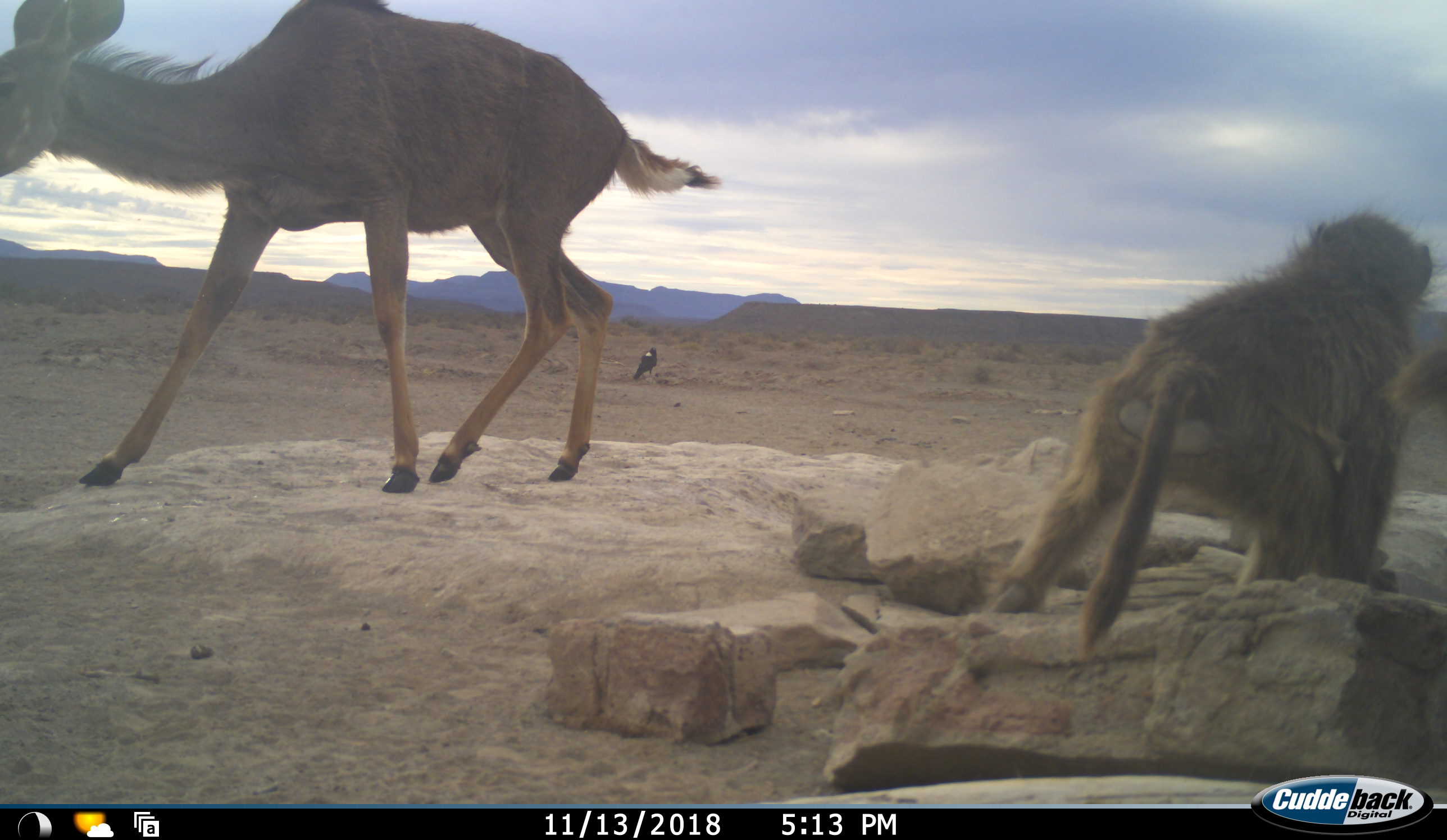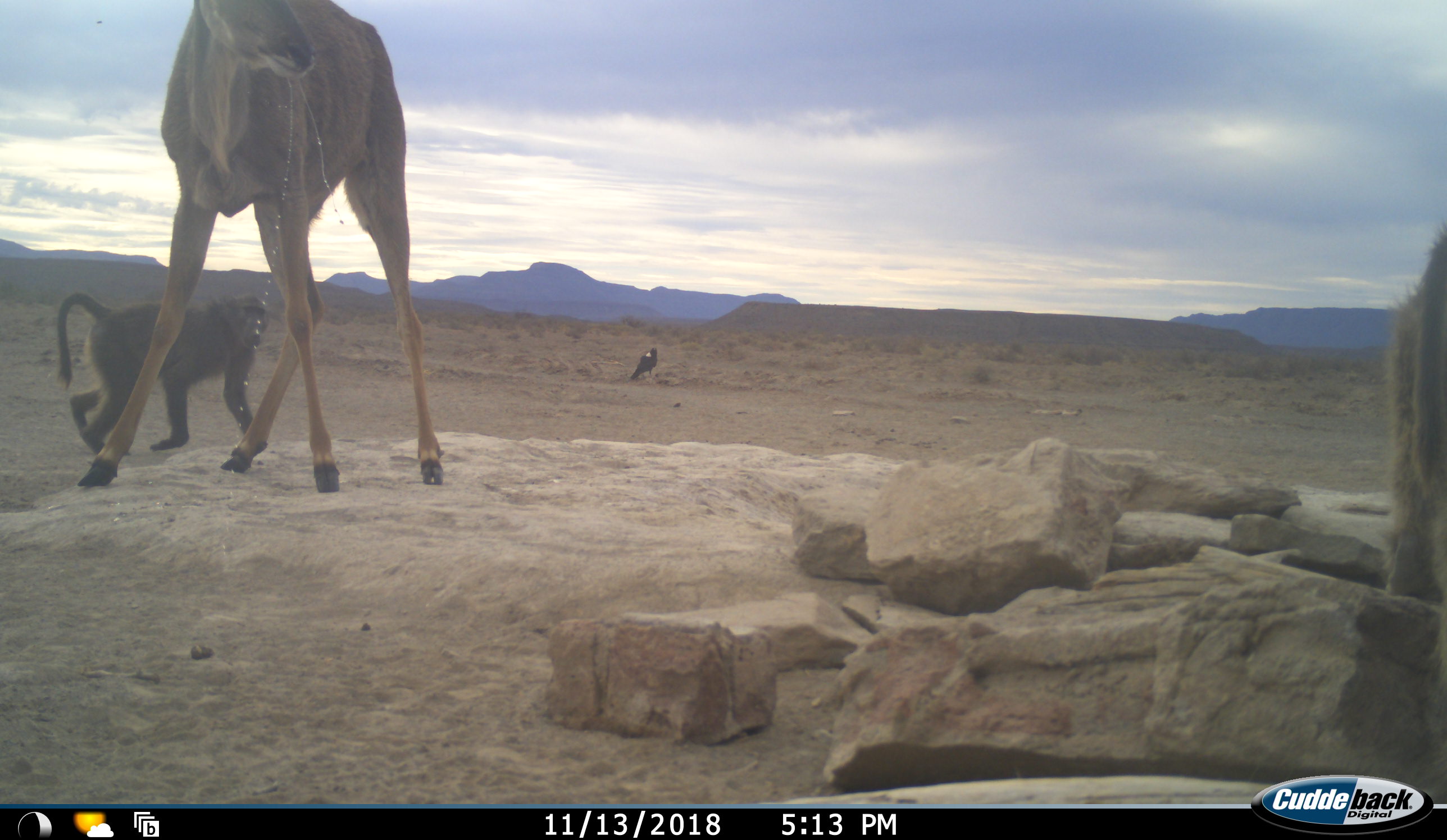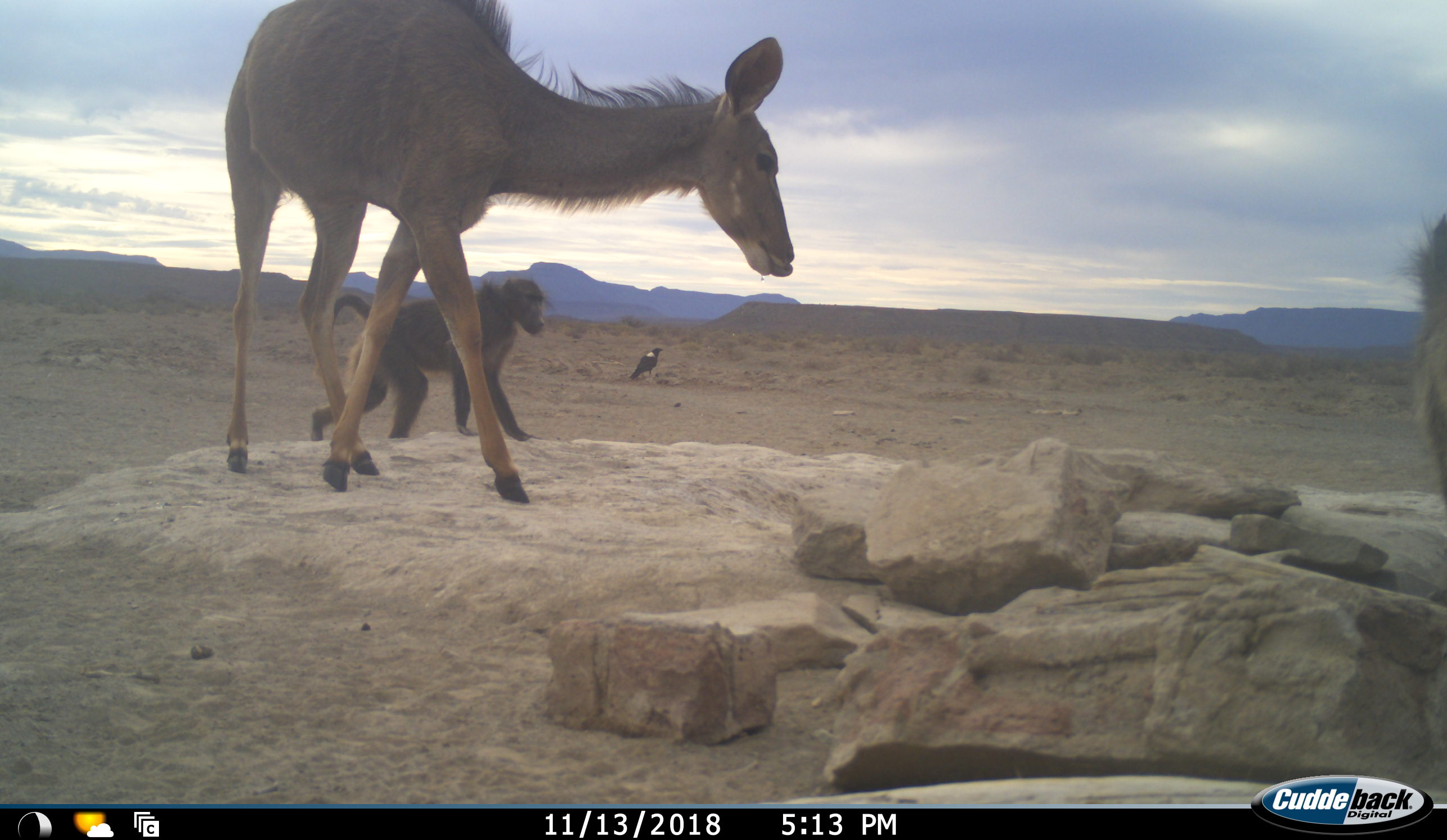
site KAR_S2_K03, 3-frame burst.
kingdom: Animalia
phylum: Chordata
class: Mammalia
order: Primates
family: Cercopithecidae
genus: Papio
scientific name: Papio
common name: baboon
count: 2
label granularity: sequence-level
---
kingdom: Animalia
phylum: Chordata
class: Aves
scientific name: Aves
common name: bird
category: birdother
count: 1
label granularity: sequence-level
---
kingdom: Animalia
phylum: Chordata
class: Mammalia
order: Artiodactyla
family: Bovidae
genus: Tragelaphus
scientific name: Tragelaphus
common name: kudu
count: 1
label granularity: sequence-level